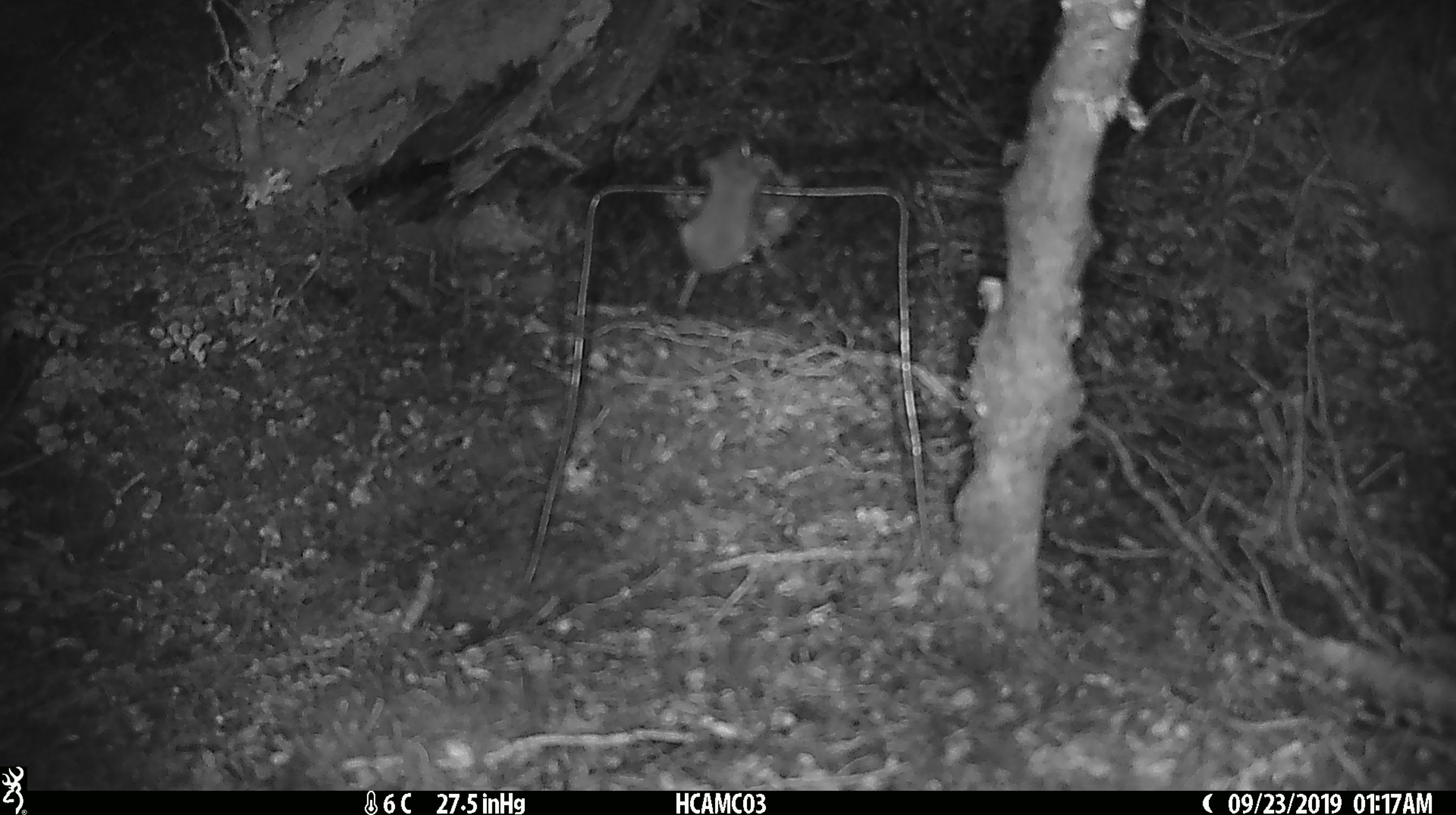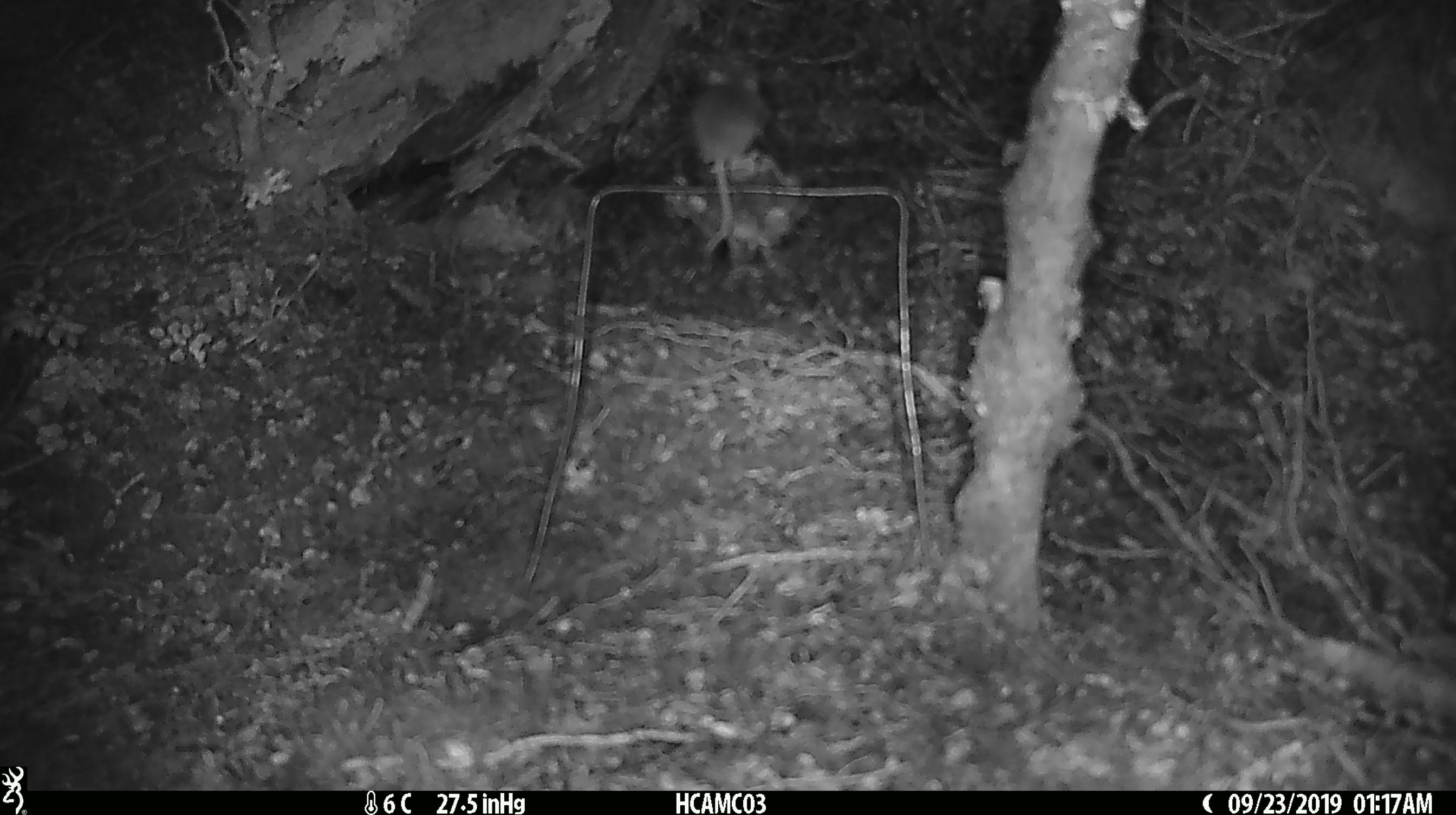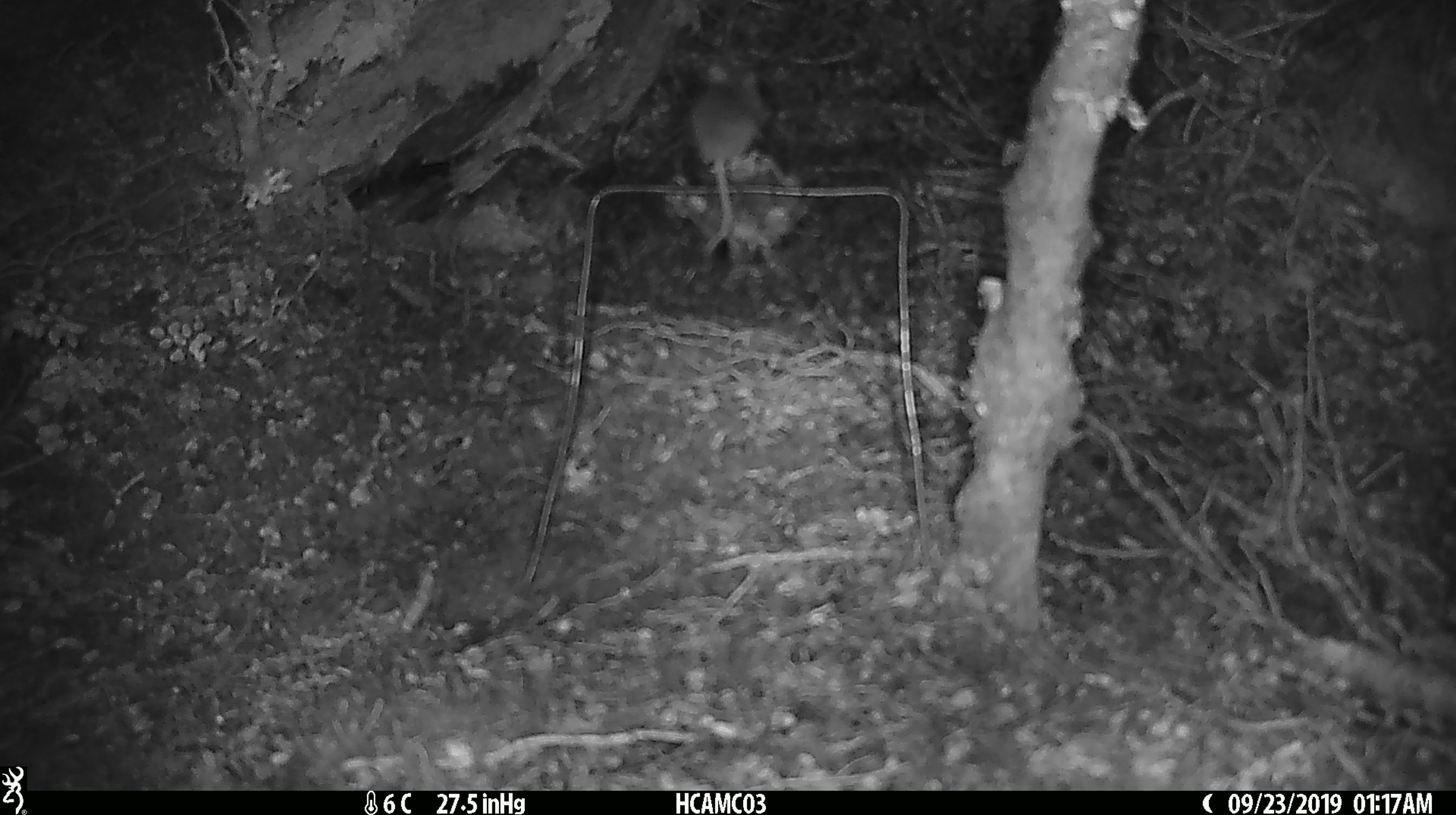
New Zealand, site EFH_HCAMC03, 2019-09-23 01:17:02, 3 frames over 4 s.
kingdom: Animalia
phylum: Chordata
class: Mammalia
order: Rodentia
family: Muridae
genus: Mus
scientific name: Mus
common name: mouse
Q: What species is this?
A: Mouse (Mus).